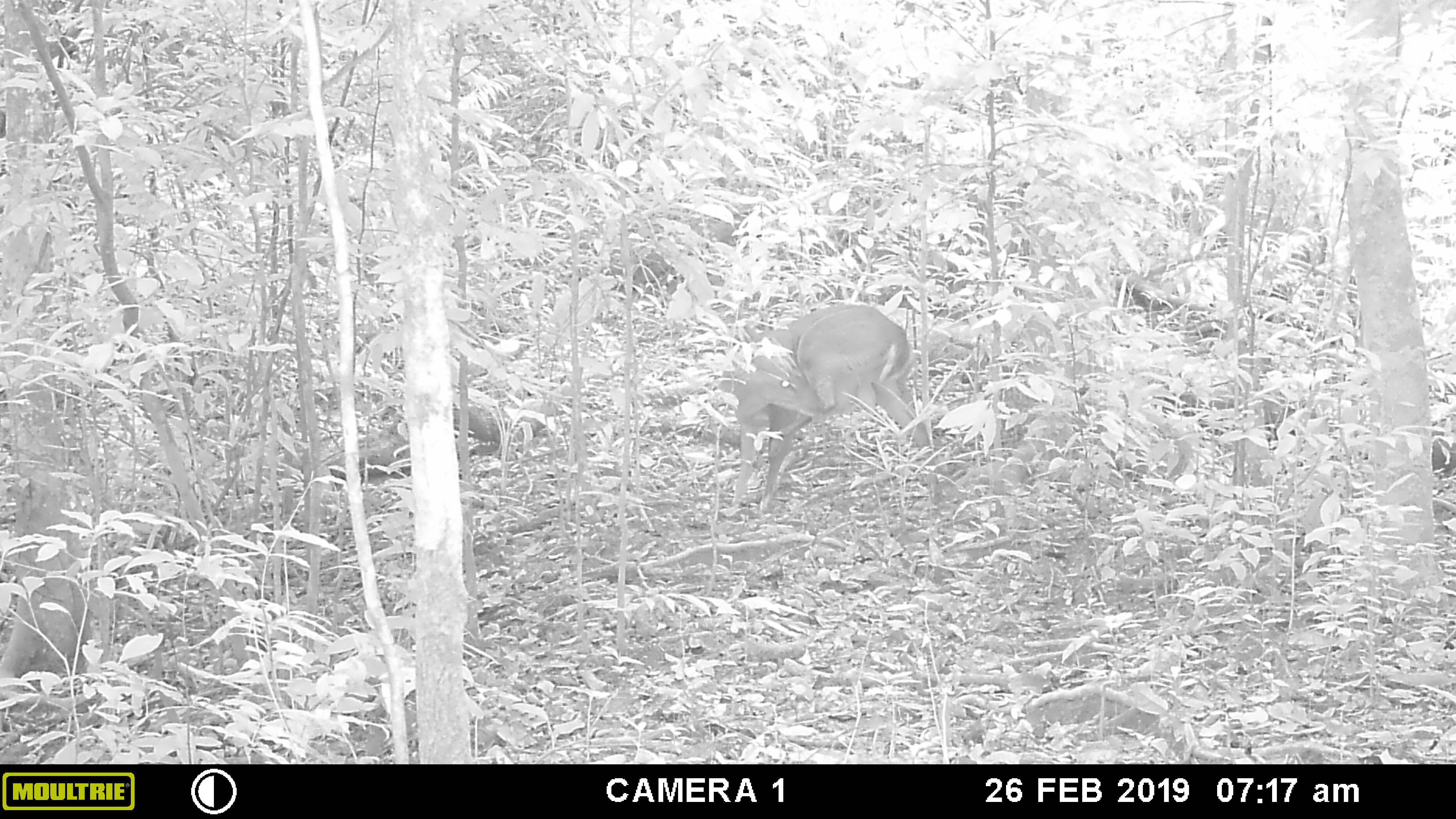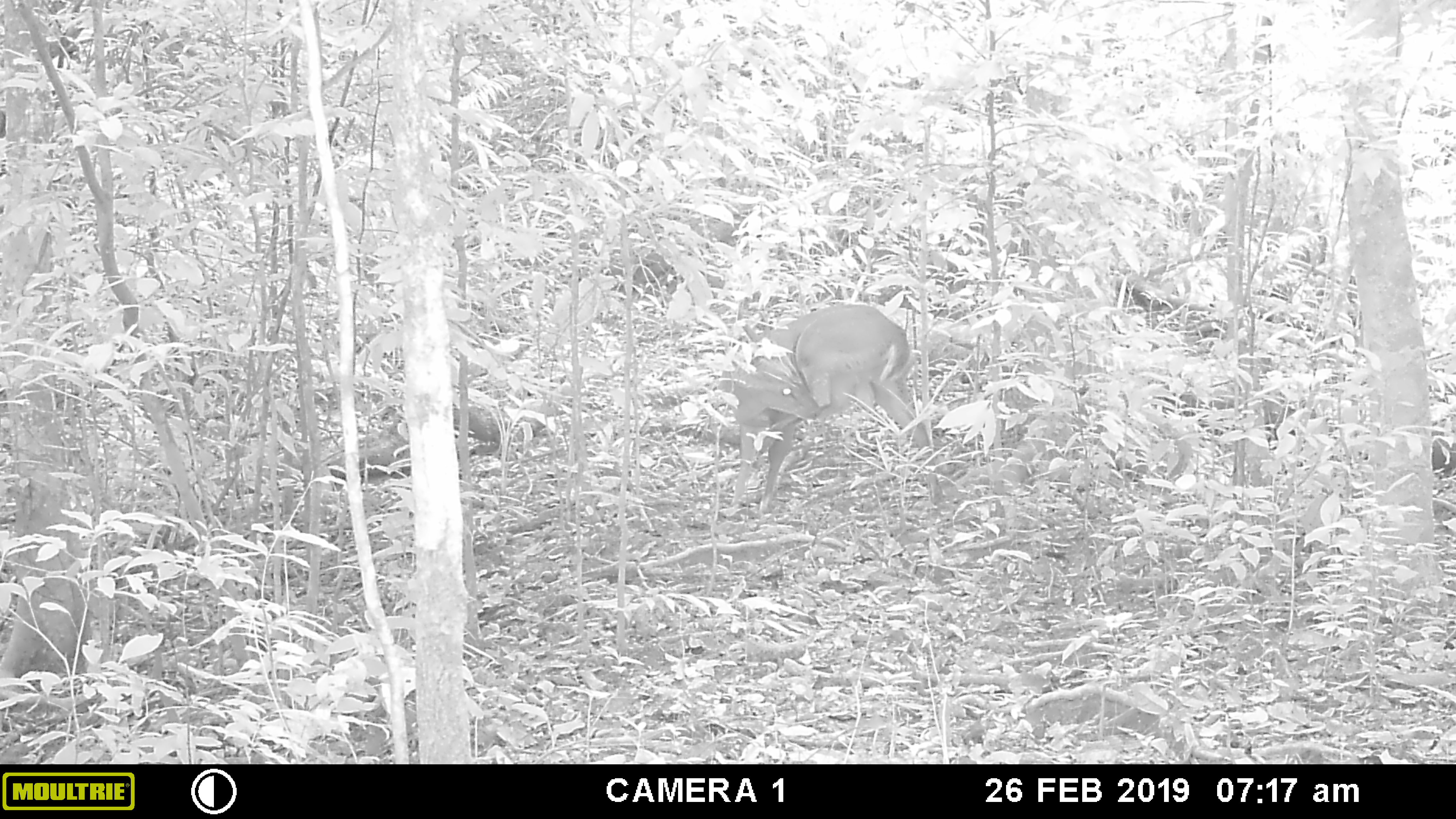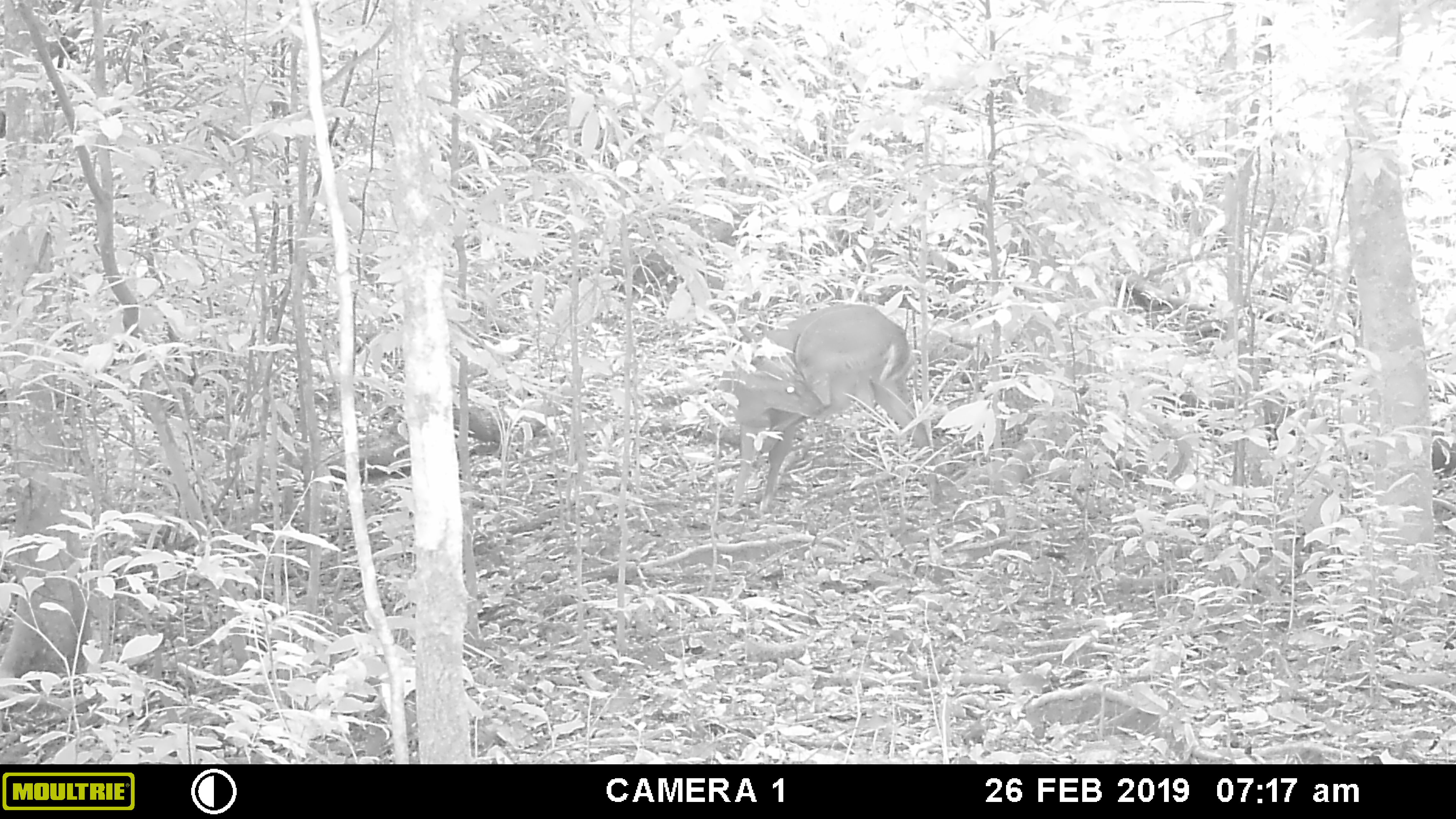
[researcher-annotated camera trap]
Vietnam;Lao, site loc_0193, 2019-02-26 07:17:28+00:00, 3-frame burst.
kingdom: Animalia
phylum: Chordata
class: Mammalia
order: Artiodactyla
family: Cervidae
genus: Muntiacus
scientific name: Muntiacus vuquangensis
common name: large-antlered muntjac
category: large antlered muntjac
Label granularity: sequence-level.